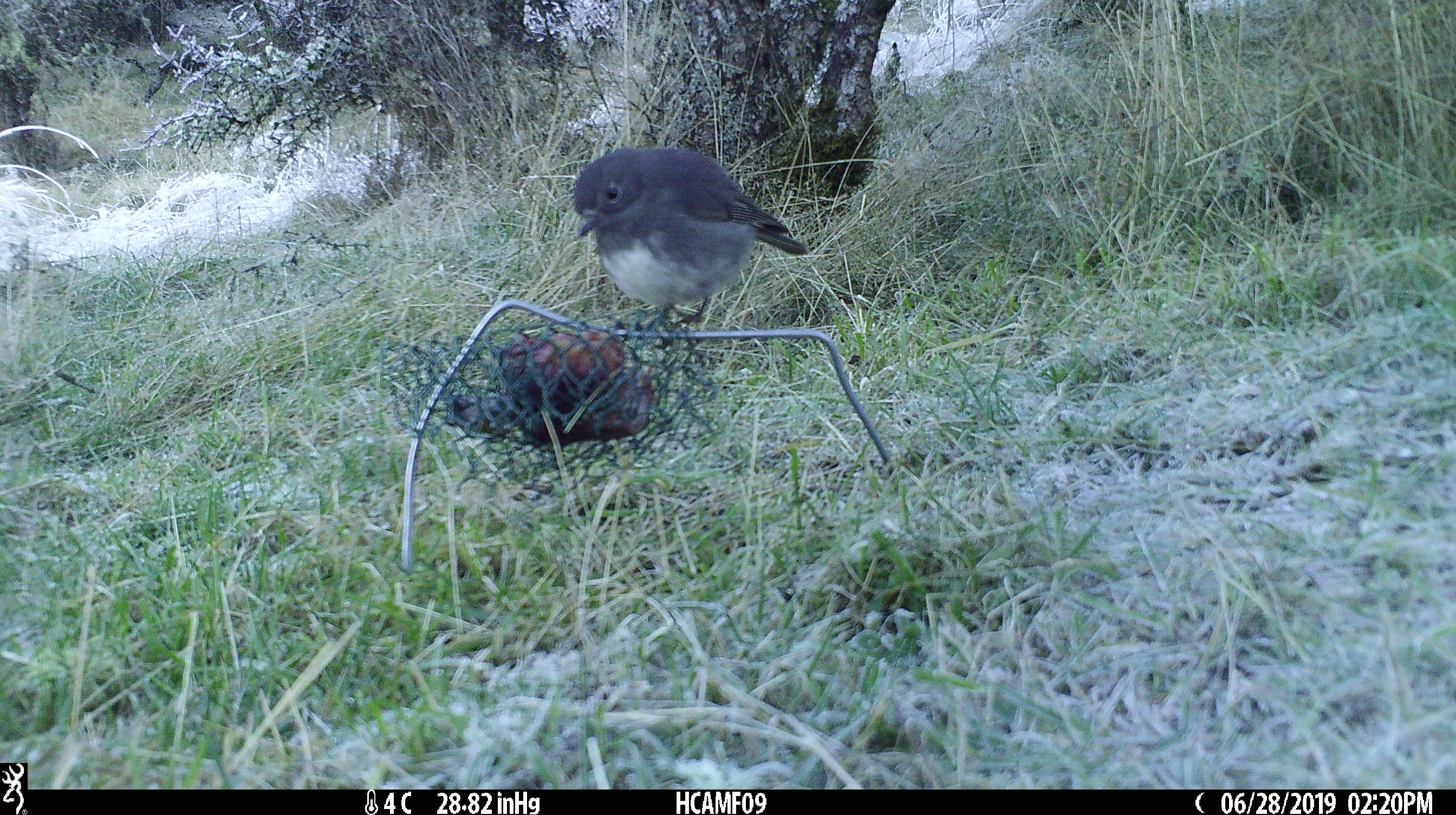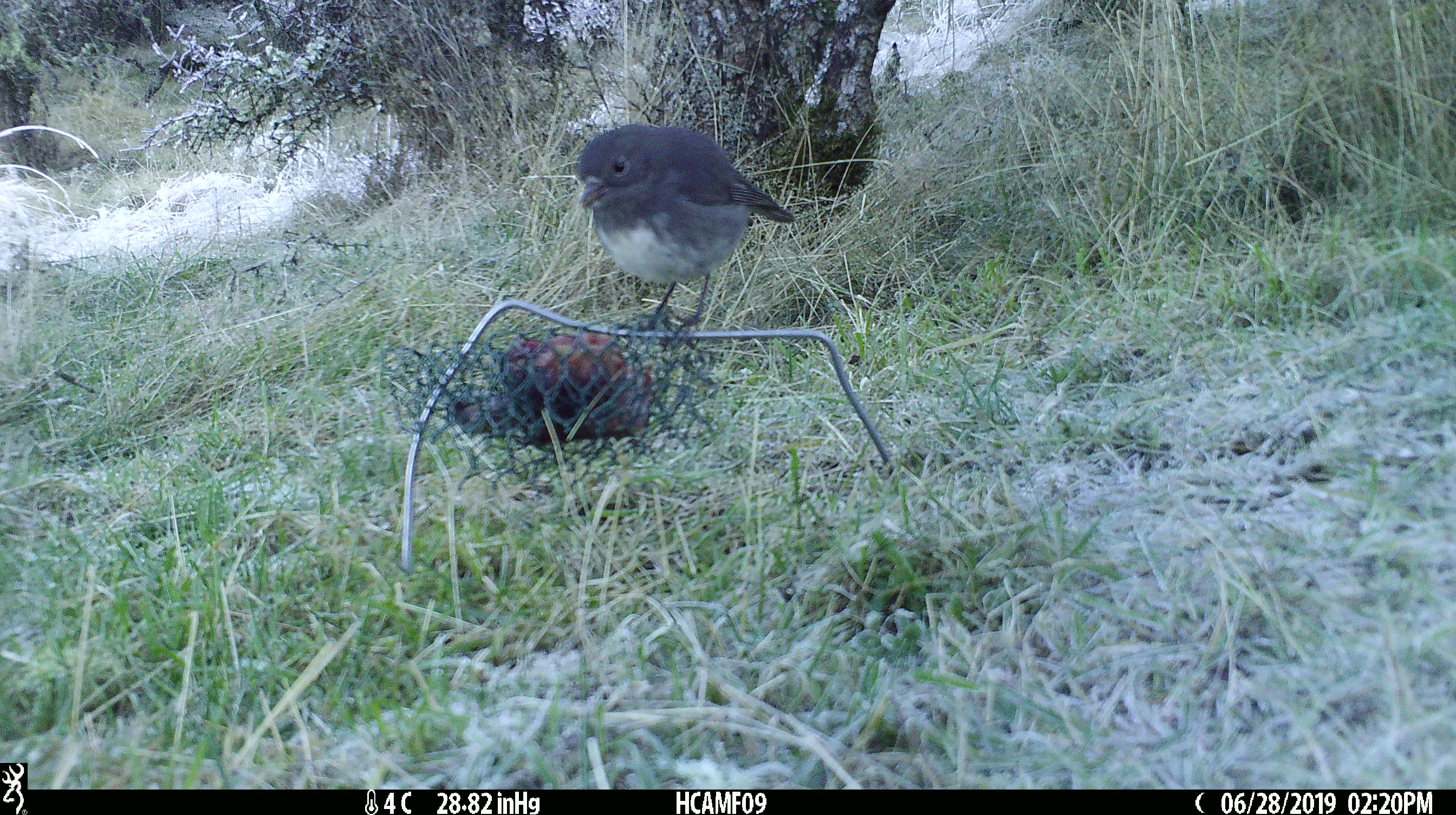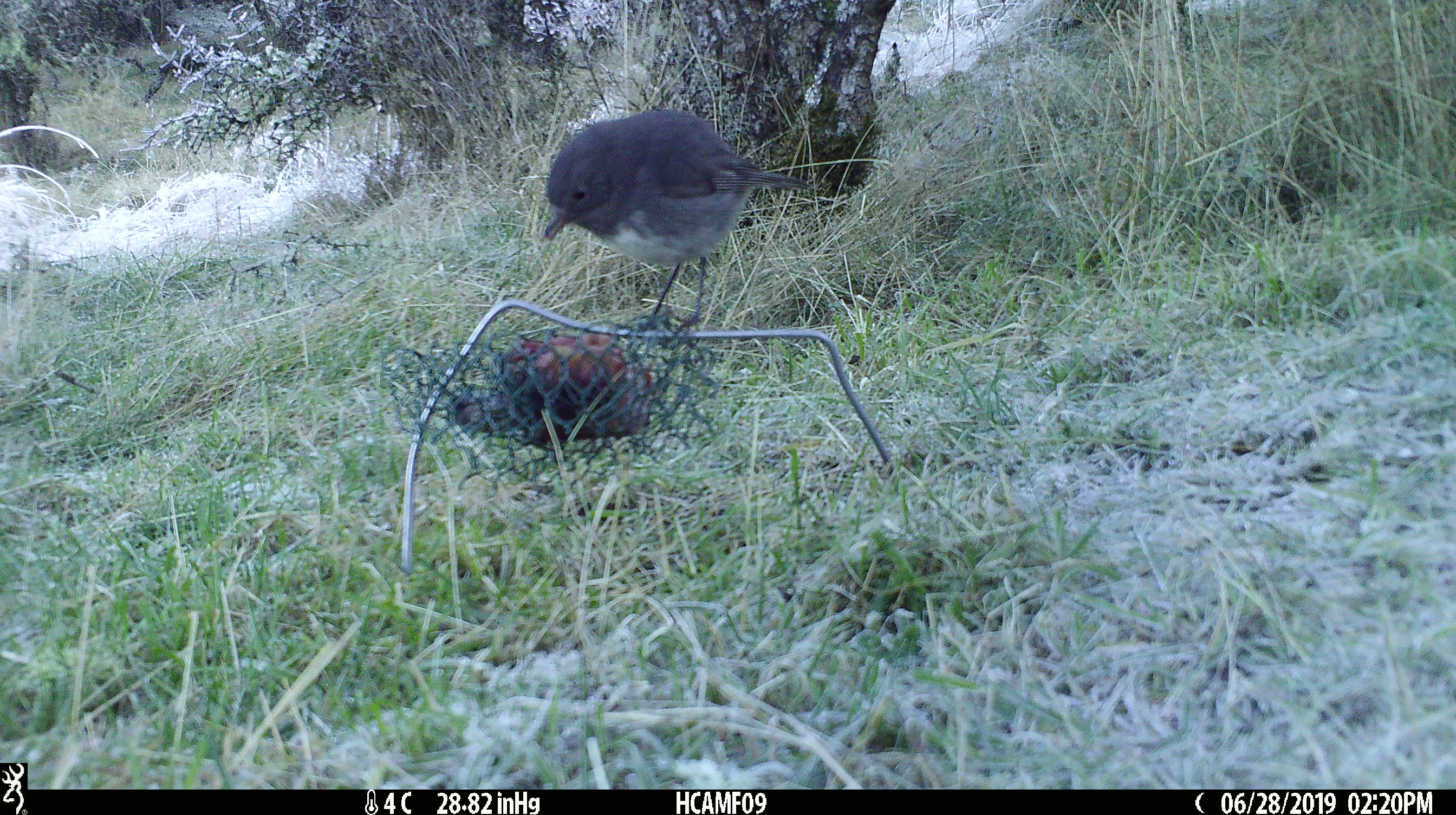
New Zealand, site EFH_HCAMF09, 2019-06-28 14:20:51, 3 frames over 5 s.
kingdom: Animalia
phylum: Chordata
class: Aves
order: Passeriformes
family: Petroicidae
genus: Petroica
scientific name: Petroica australis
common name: new zealand robin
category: robin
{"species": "robin (new zealand robin) (Petroica australis)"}